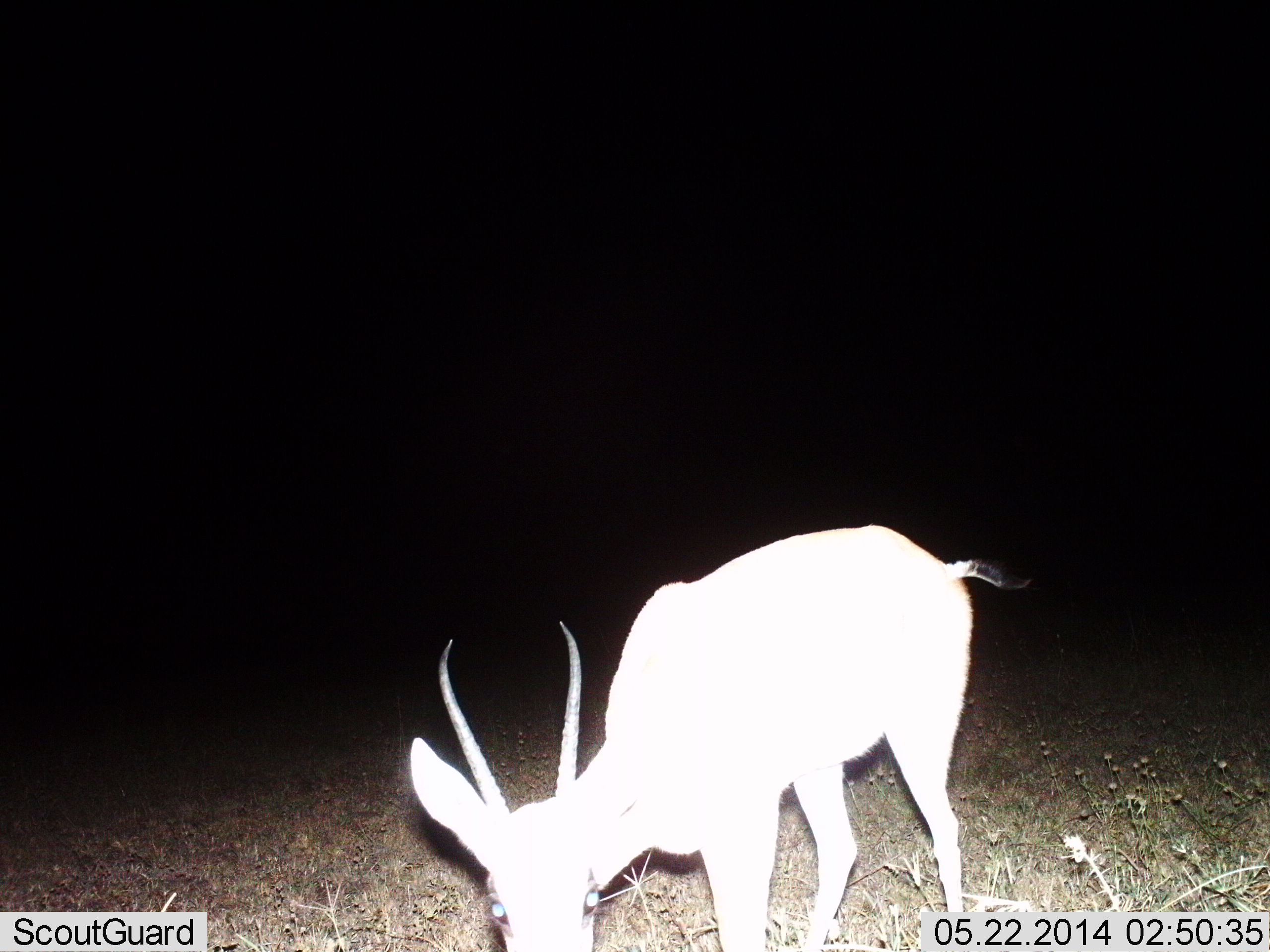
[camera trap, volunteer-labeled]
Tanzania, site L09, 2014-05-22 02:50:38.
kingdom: Animalia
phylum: Chordata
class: Mammalia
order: Artiodactyla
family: Bovidae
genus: Nanger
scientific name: Nanger granti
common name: grant's gazelle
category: gazellegrants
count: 1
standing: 40%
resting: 10%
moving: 0%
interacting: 0%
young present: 0%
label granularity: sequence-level